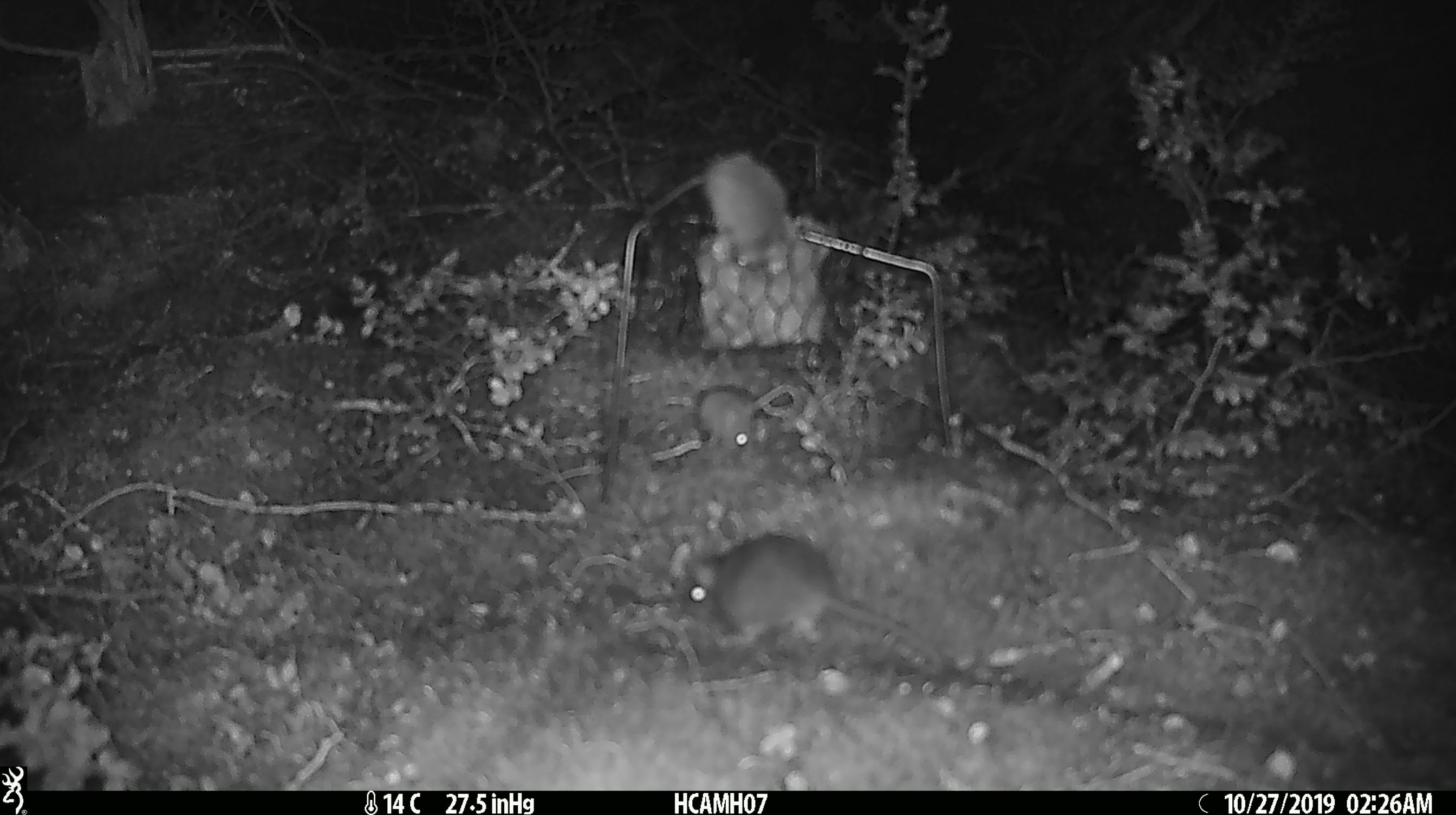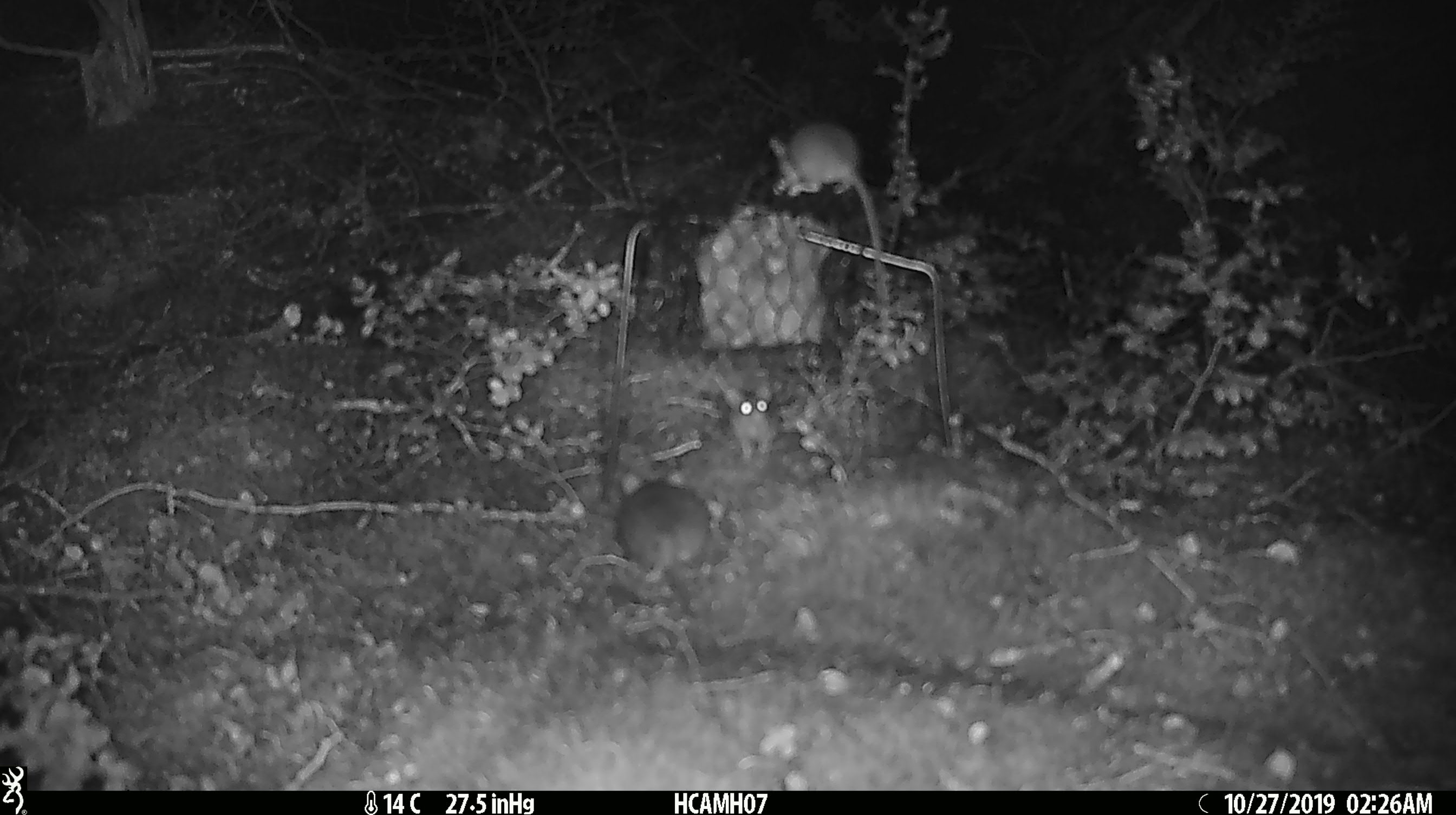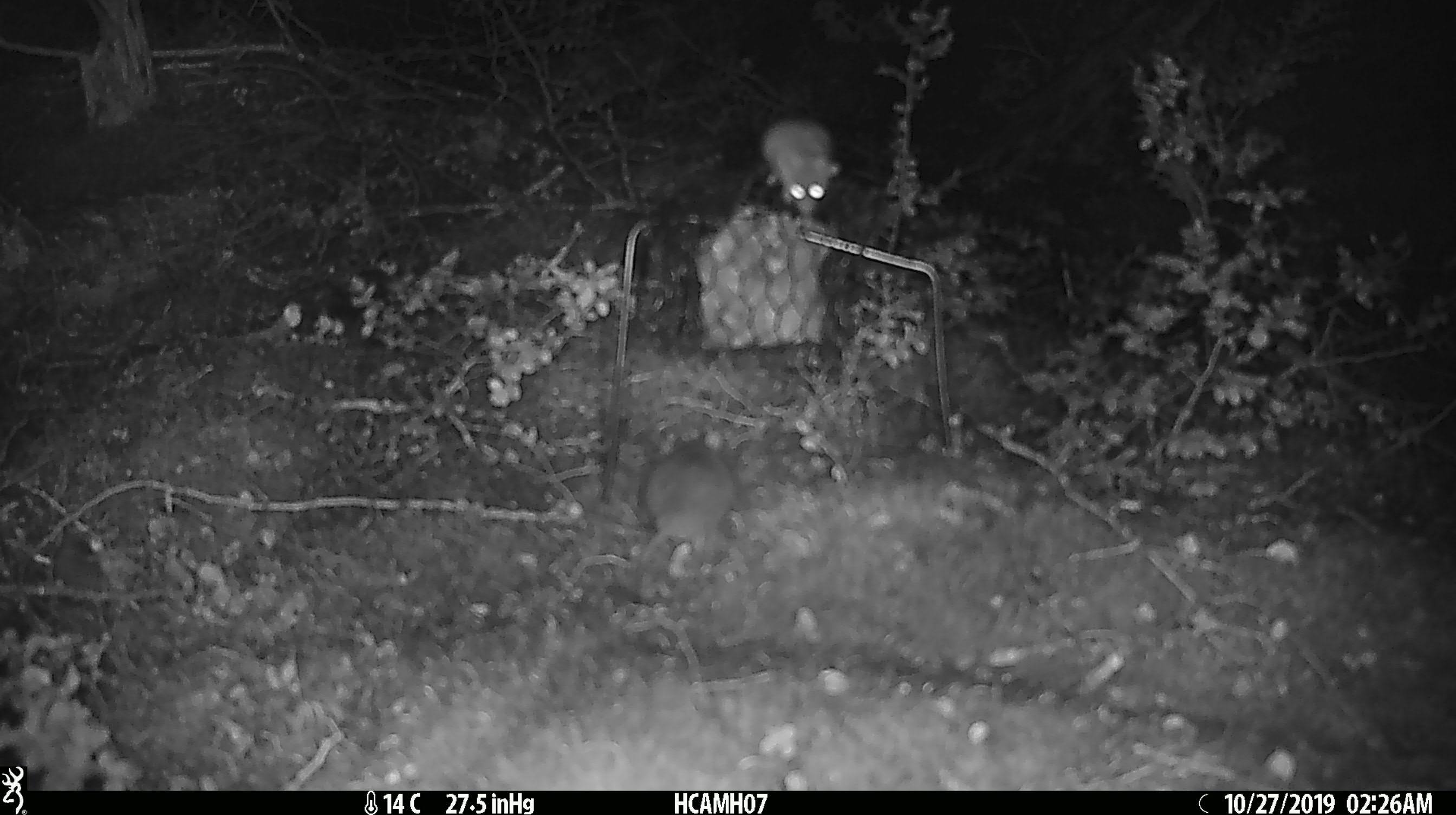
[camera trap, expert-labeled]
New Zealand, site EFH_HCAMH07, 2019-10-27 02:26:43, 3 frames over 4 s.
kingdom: Animalia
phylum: Chordata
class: Mammalia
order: Rodentia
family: Muridae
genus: Mus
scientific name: Mus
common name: mouse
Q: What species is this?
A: Mouse (Mus).